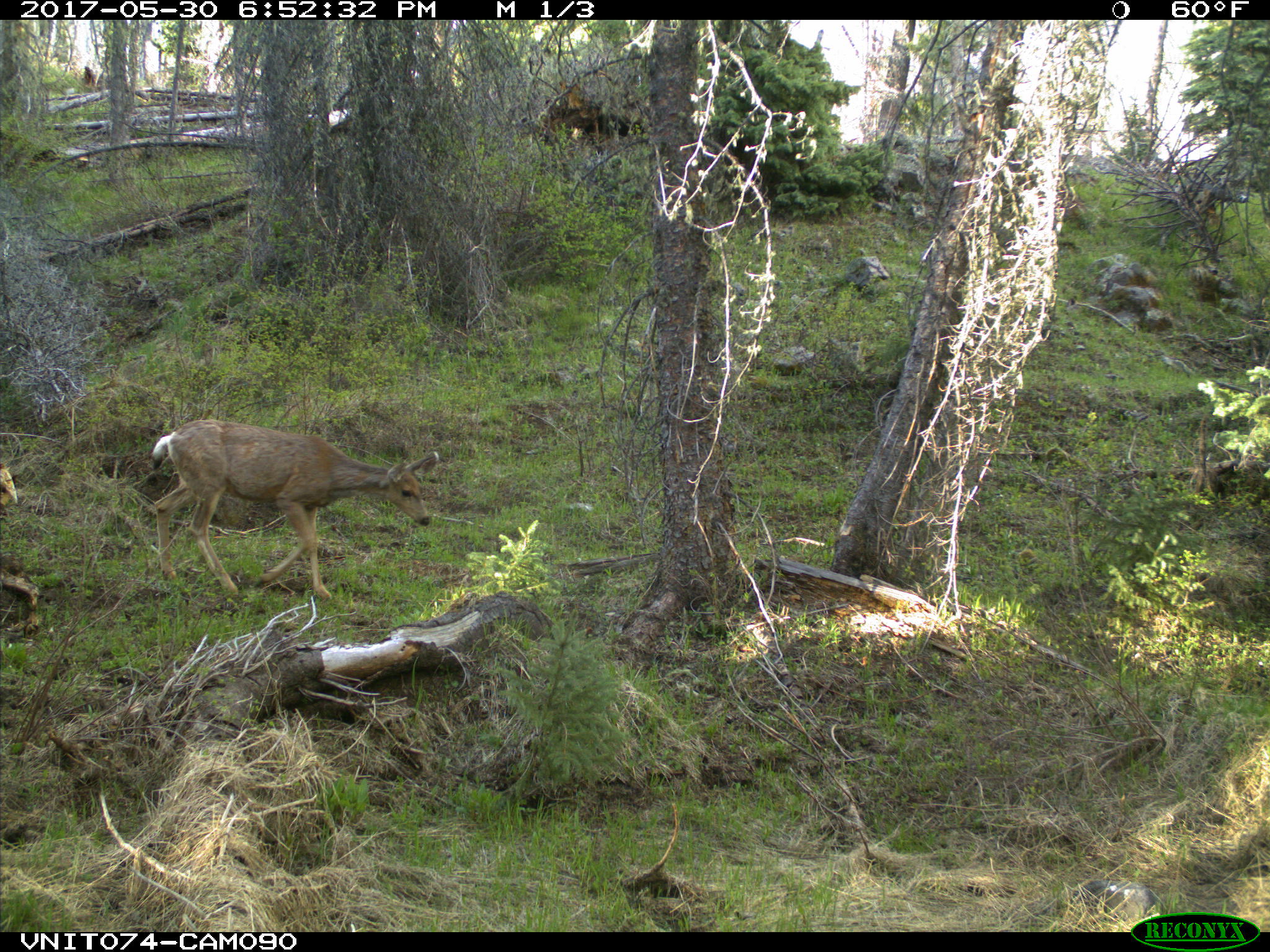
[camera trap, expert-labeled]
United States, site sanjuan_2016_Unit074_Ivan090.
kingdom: Animalia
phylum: Chordata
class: Mammalia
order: Artiodactyla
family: Cervidae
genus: Odocoileus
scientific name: Odocoileus hemionus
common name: mule deer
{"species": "Odocoileus hemionus (mule deer)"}